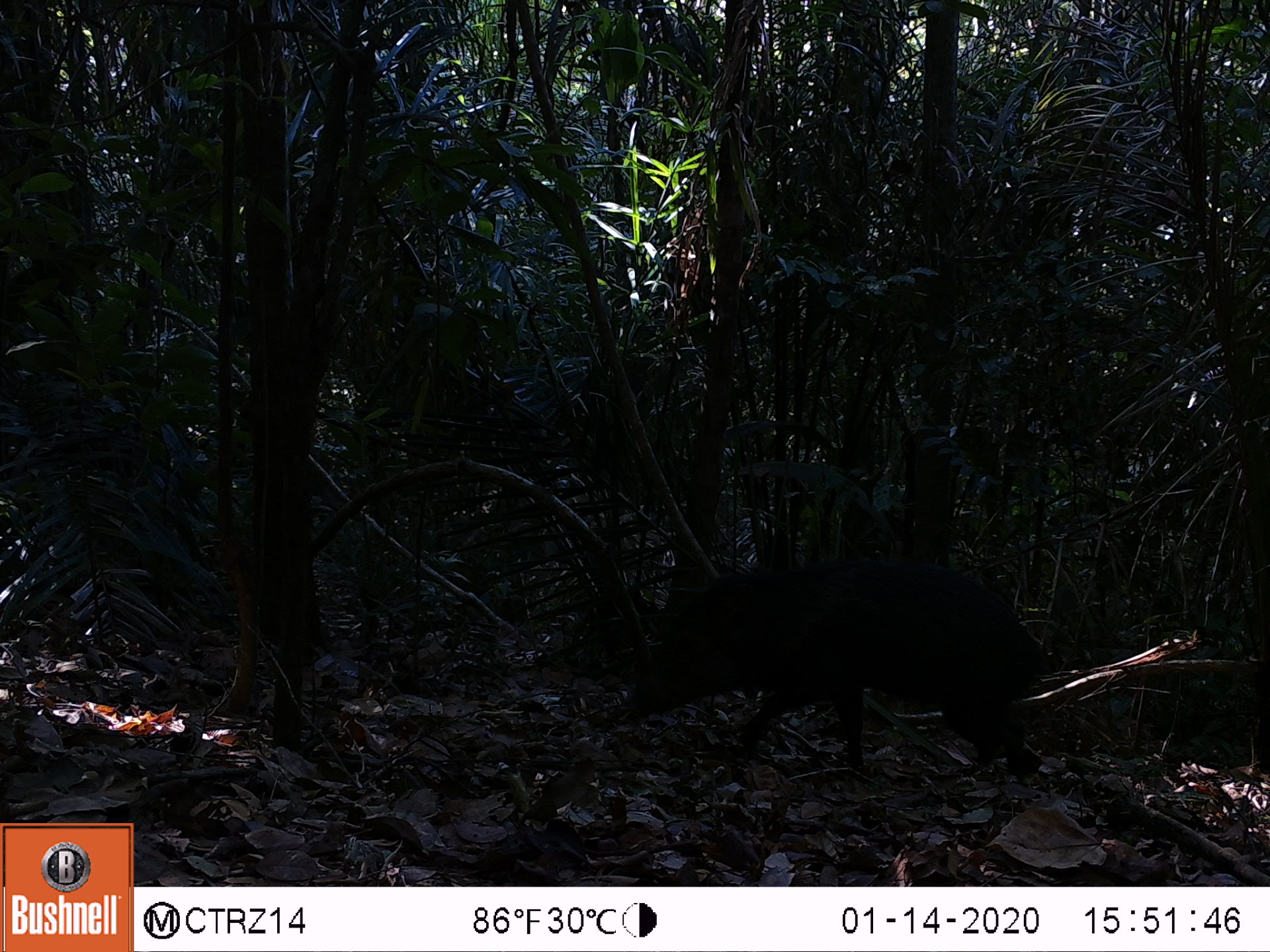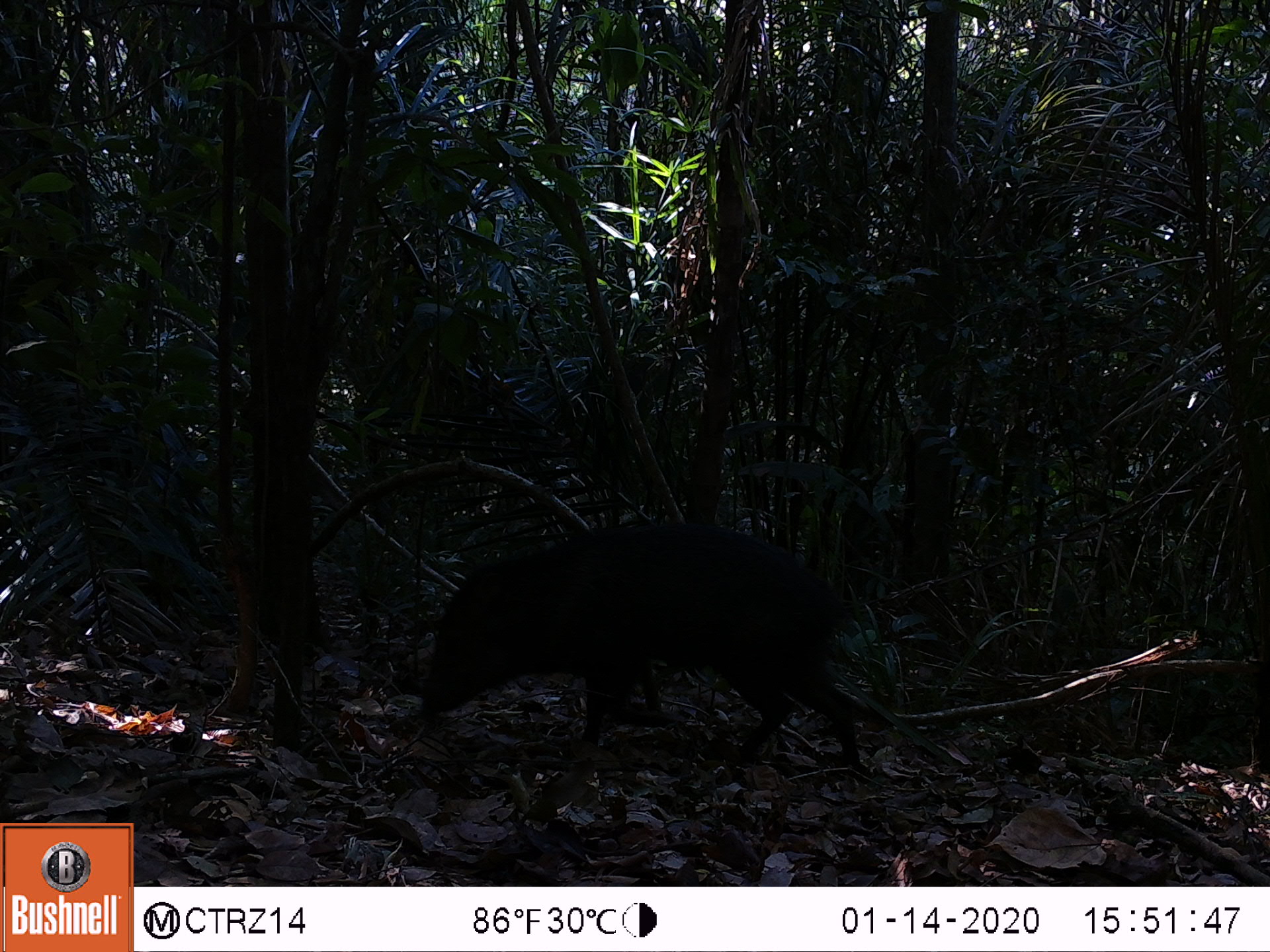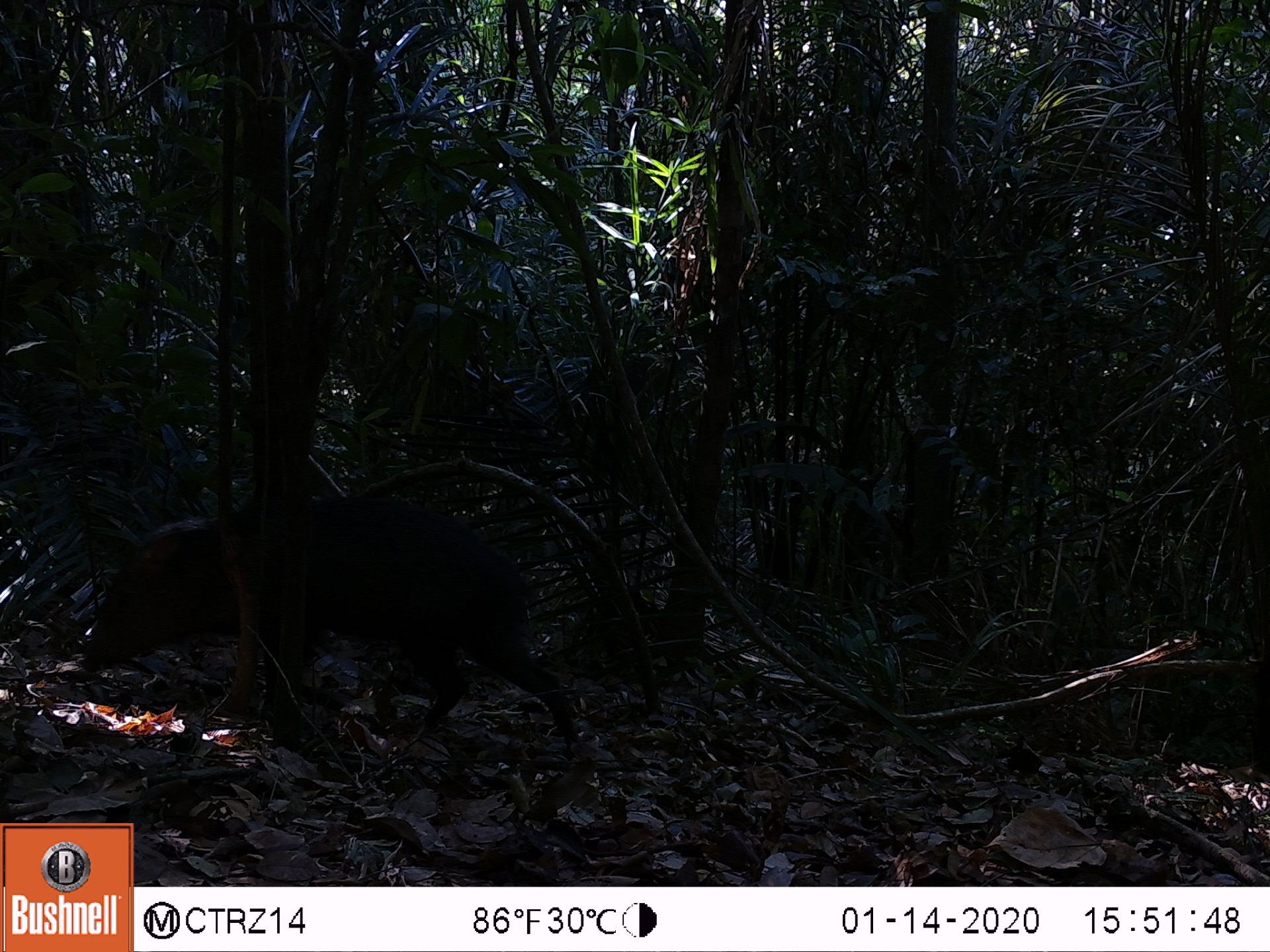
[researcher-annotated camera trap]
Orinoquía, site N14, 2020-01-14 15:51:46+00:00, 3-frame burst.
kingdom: Animalia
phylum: Chordata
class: Mammalia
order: Artiodactyla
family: Tayassuidae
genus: Pecari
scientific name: Pecari tajacu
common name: collared peccary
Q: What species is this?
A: Collared peccary (Pecari tajacu).